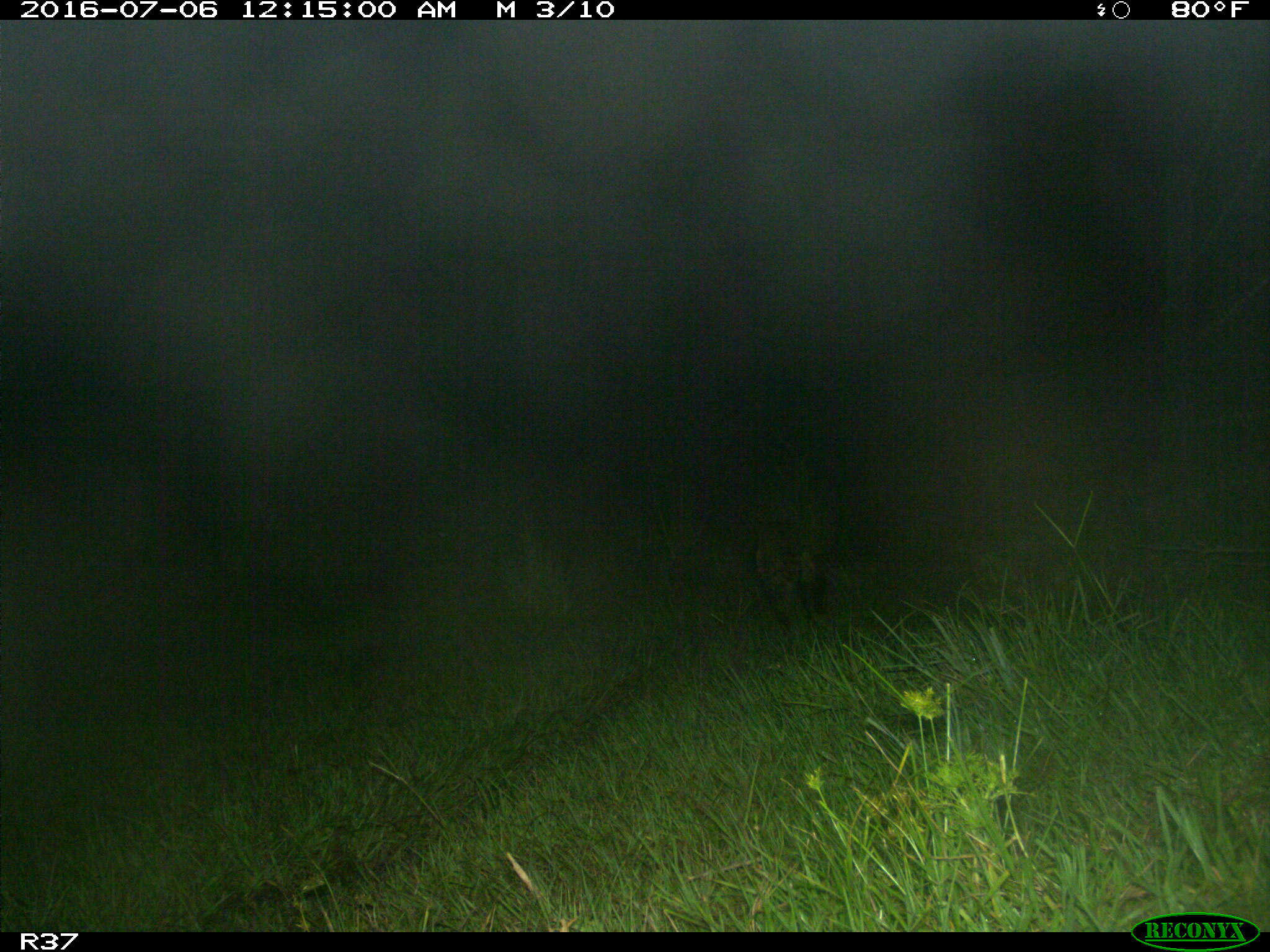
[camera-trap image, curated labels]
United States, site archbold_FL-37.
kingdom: Animalia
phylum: Chordata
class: Mammalia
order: Carnivora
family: Procyonidae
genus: Procyon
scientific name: Procyon lotor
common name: common raccoon